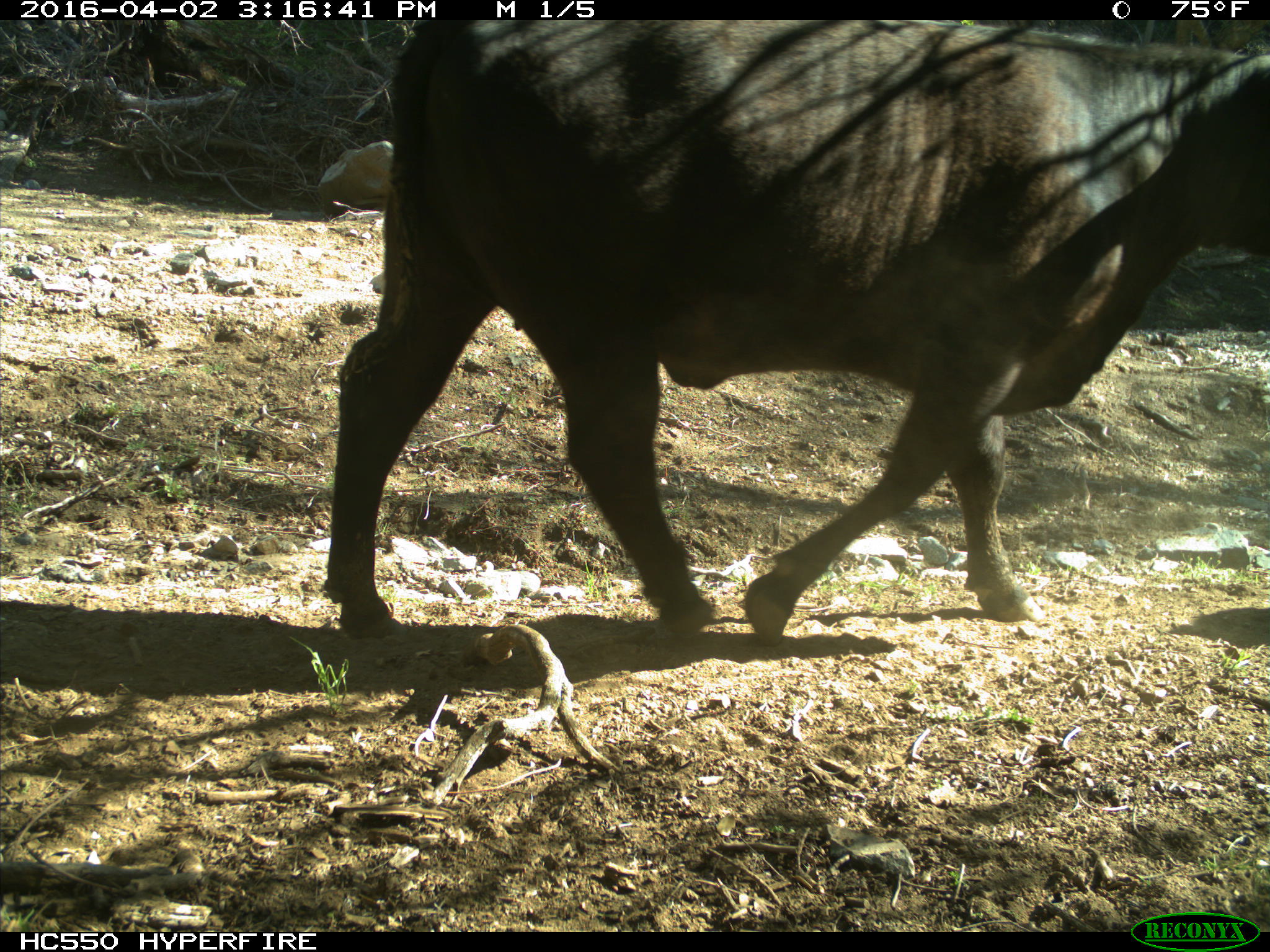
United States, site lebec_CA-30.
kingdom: Animalia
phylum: Chordata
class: Mammalia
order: Artiodactyla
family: Bovidae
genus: Bos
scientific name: Bos taurus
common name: domestic cow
Bos taurus (domestic cow).